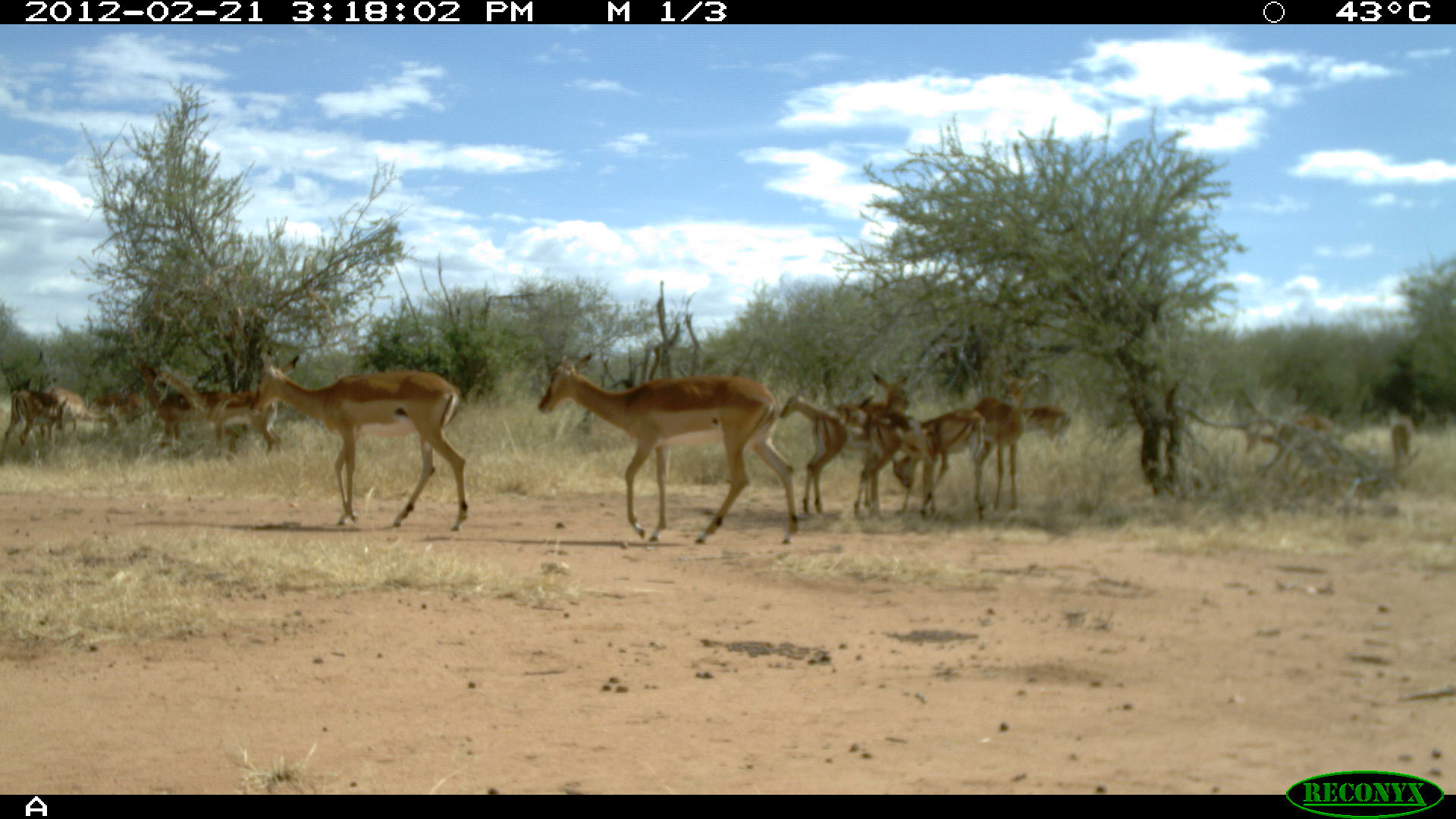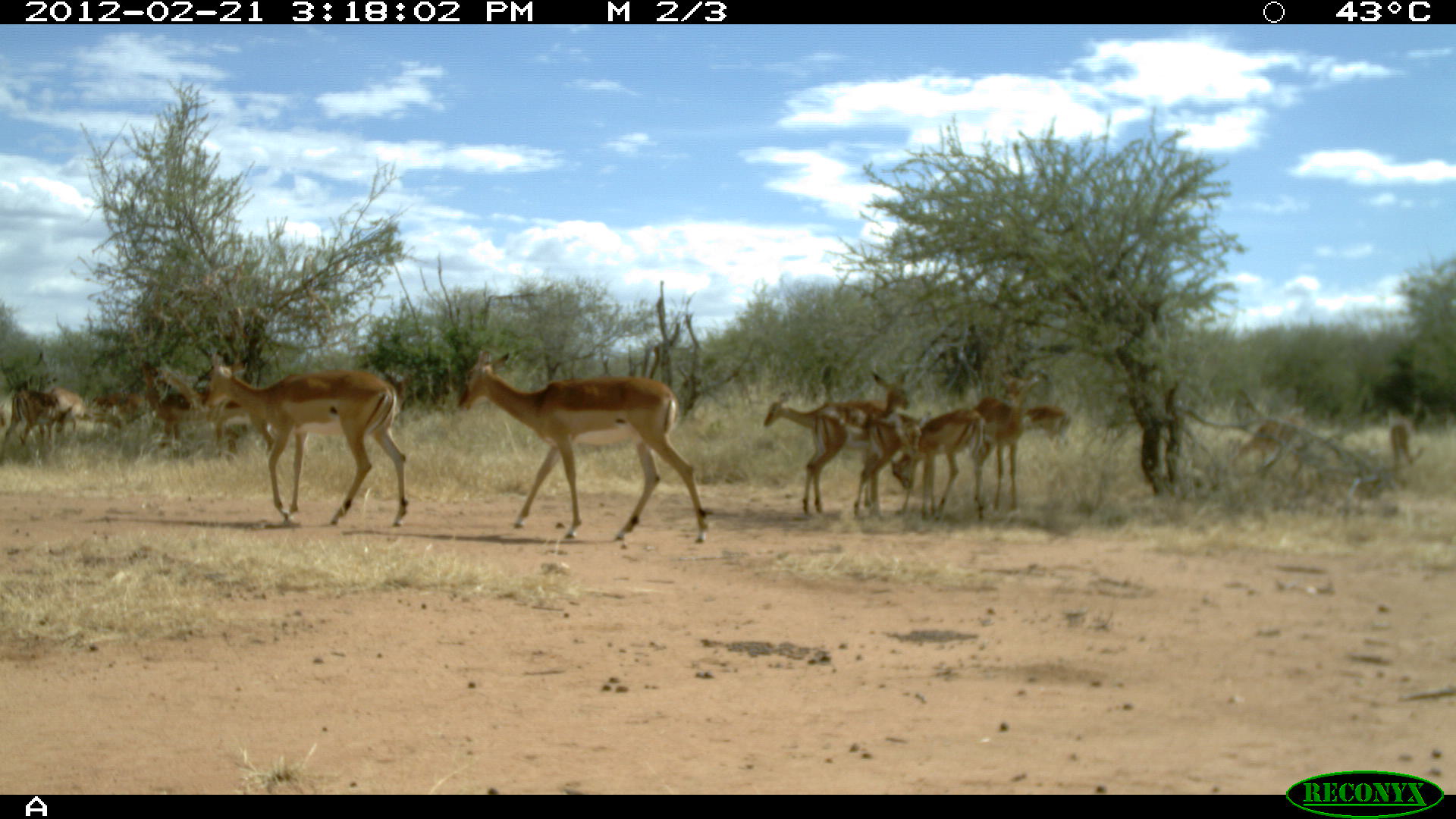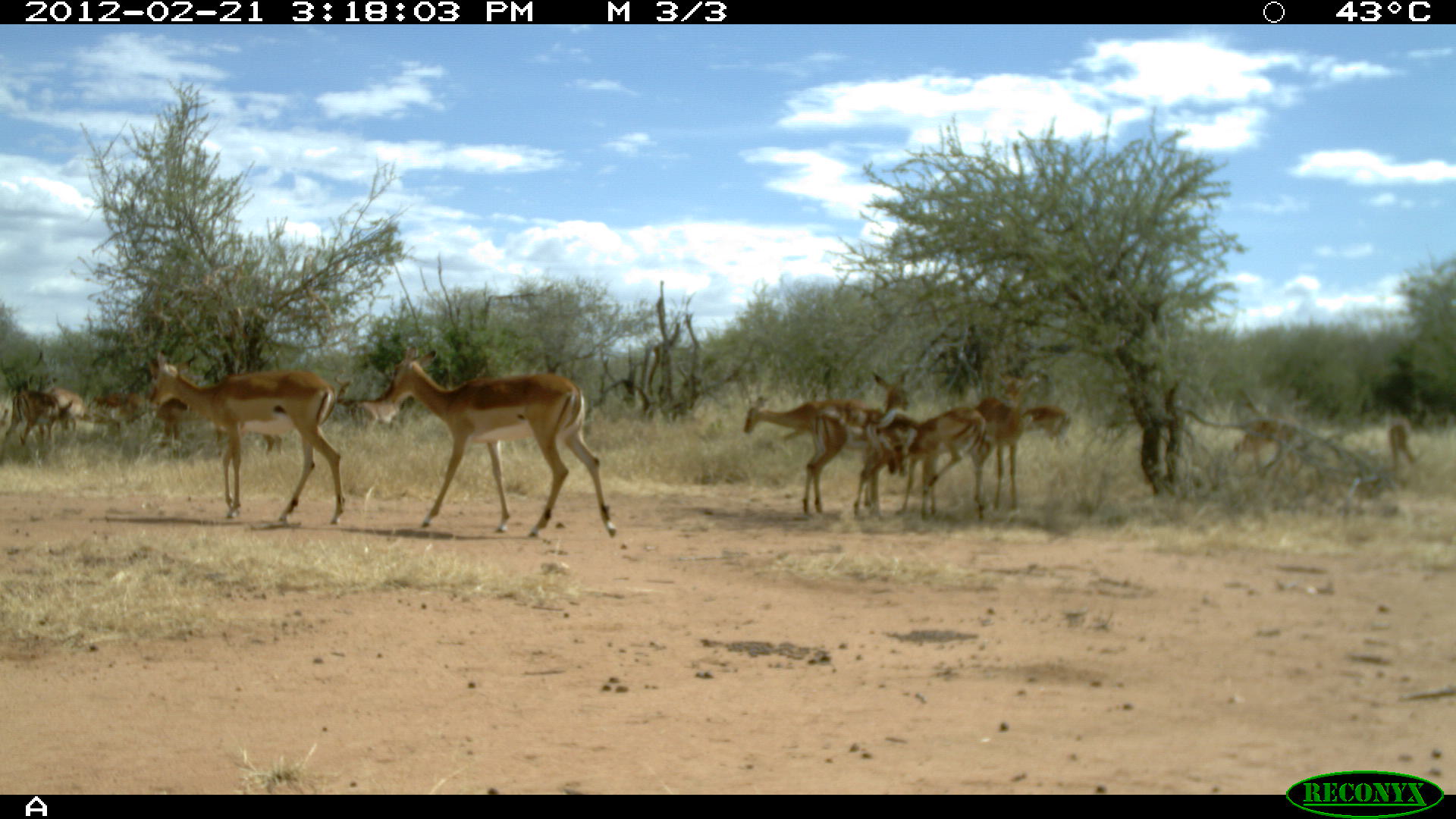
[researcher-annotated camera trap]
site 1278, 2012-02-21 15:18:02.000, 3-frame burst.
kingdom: Animalia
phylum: Chordata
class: Mammalia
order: Artiodactyla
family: Bovidae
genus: Aepyceros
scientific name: Aepyceros melampus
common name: impala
Aepyceros melampus (impala), count 15.